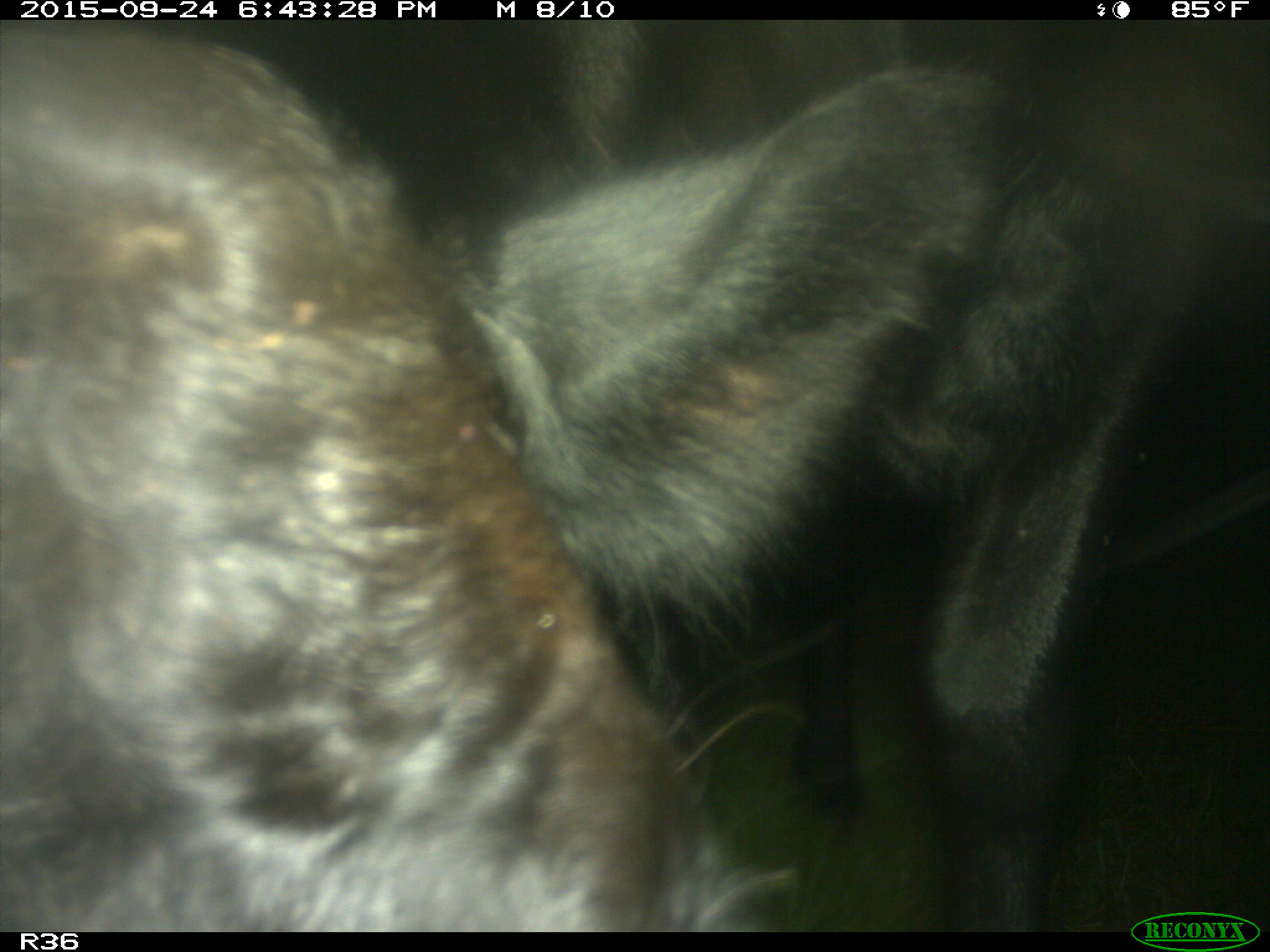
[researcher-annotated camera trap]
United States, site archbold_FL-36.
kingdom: Animalia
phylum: Chordata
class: Mammalia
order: Artiodactyla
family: Bovidae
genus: Bos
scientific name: Bos taurus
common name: domestic cow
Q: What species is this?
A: Bos taurus (domestic cow).